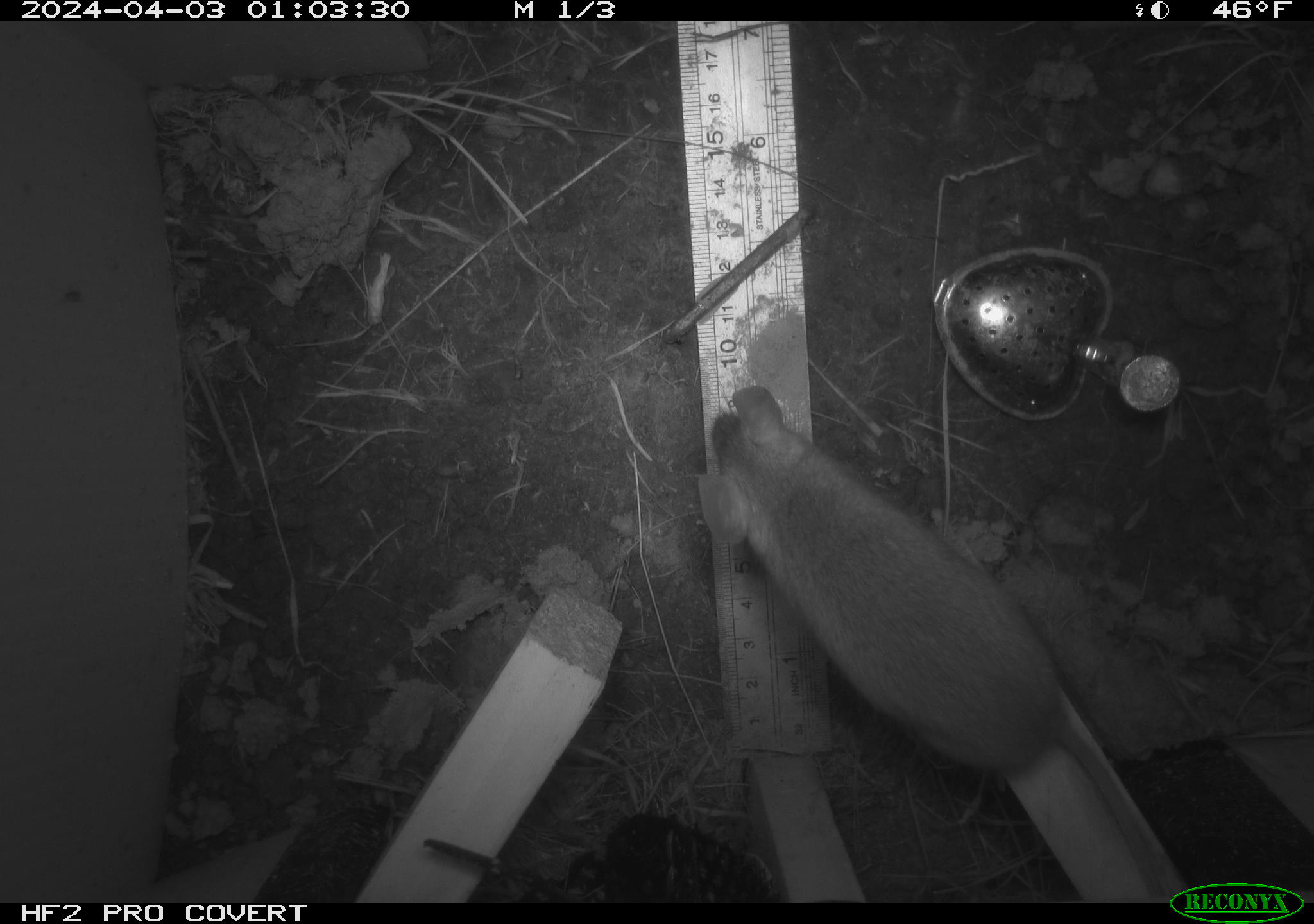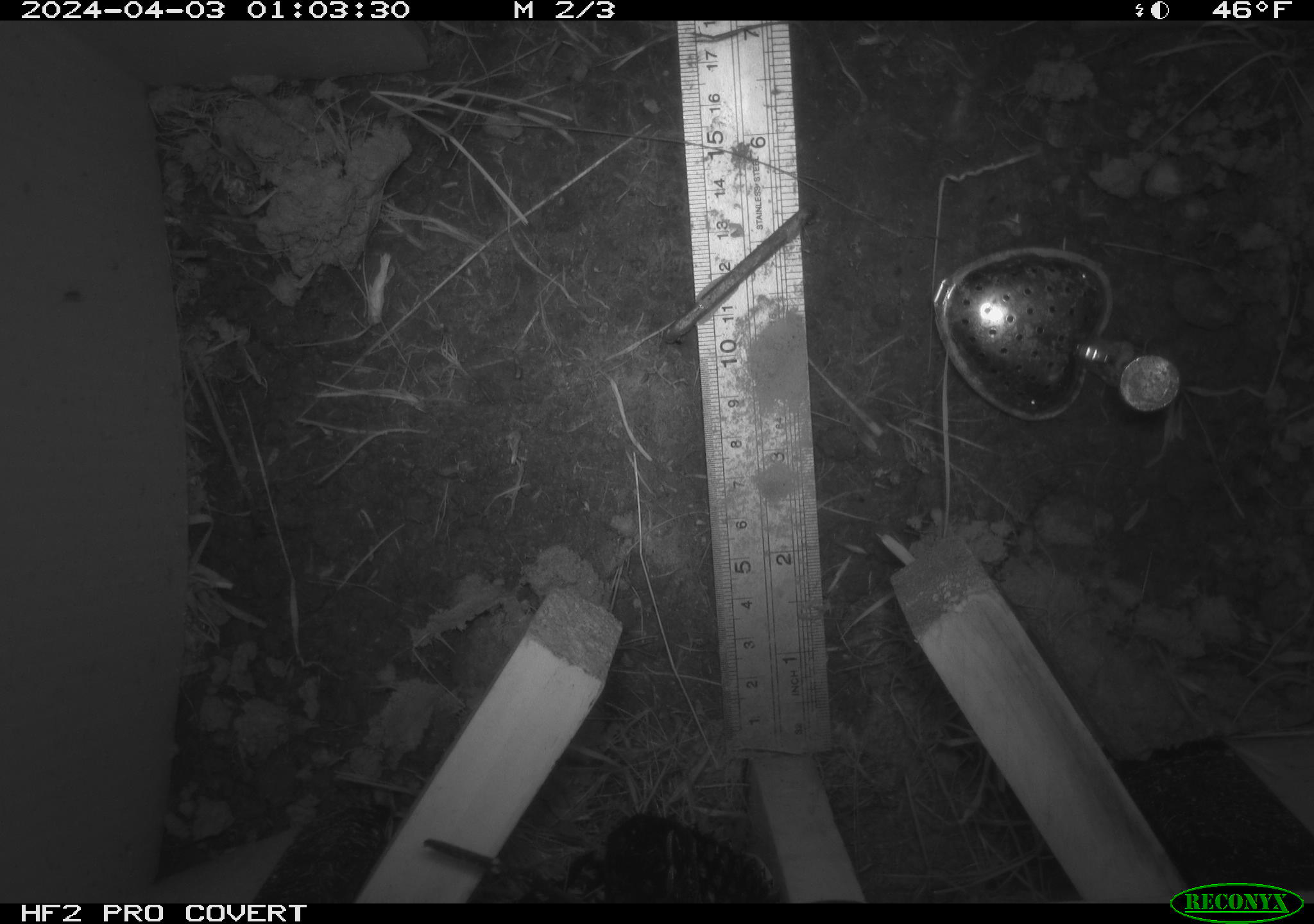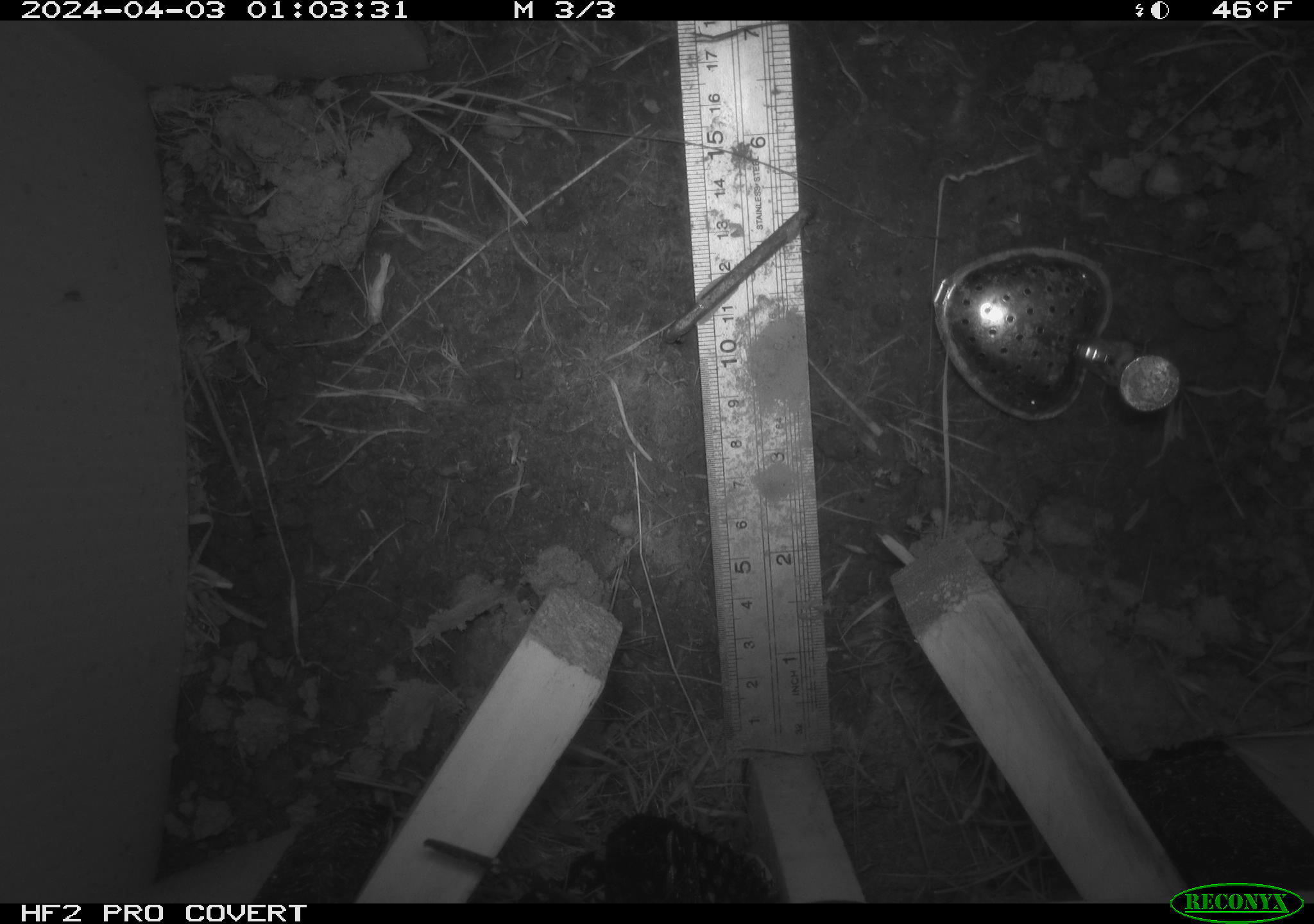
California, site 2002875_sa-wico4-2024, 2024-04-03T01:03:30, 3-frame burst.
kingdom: Animalia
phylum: Chordata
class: Mammalia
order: Rodentia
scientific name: Rodentia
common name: rodent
Rodent (Rodentia).